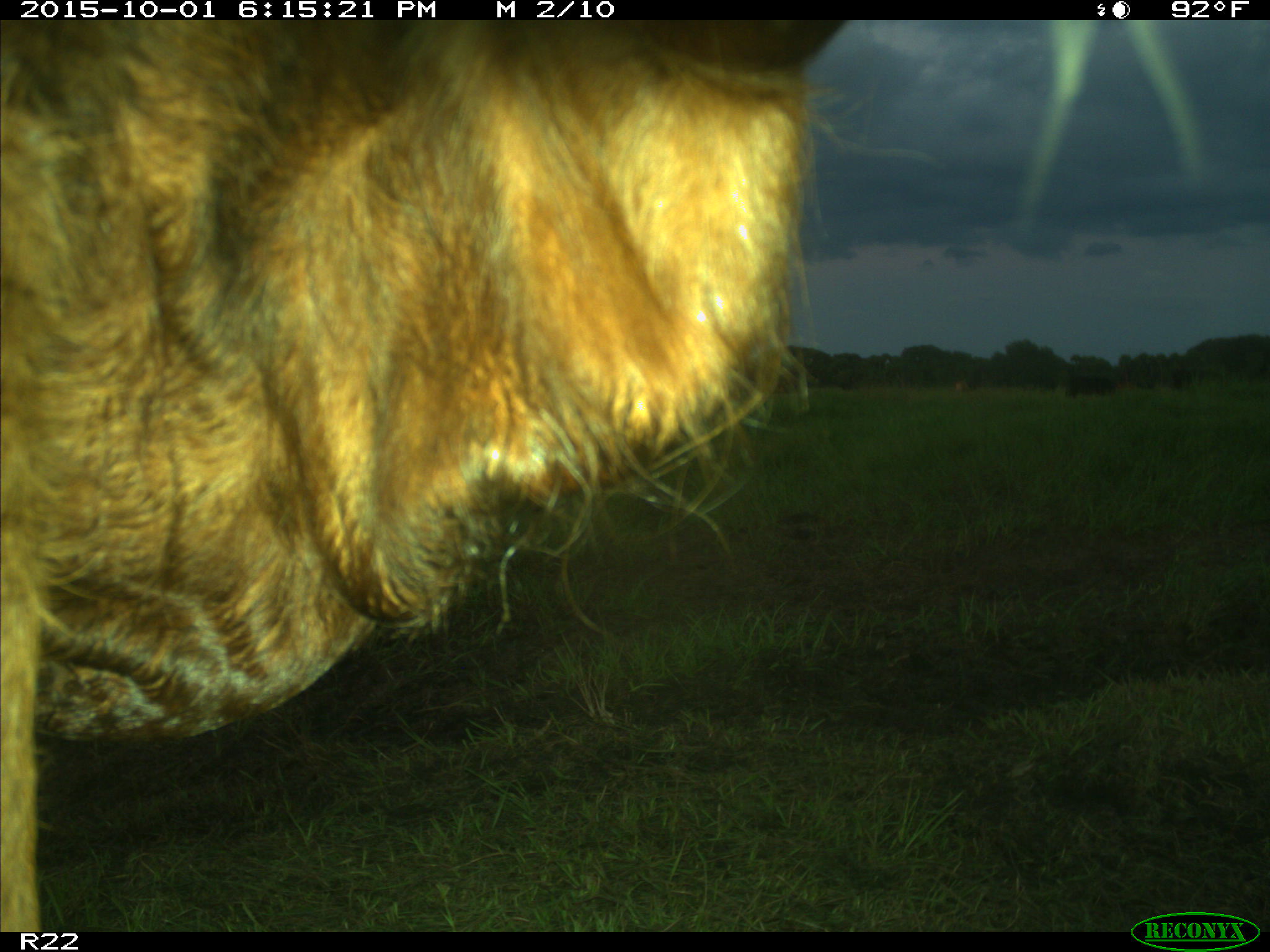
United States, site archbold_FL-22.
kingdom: Animalia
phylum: Chordata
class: Mammalia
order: Artiodactyla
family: Bovidae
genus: Bos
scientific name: Bos taurus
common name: domestic cow